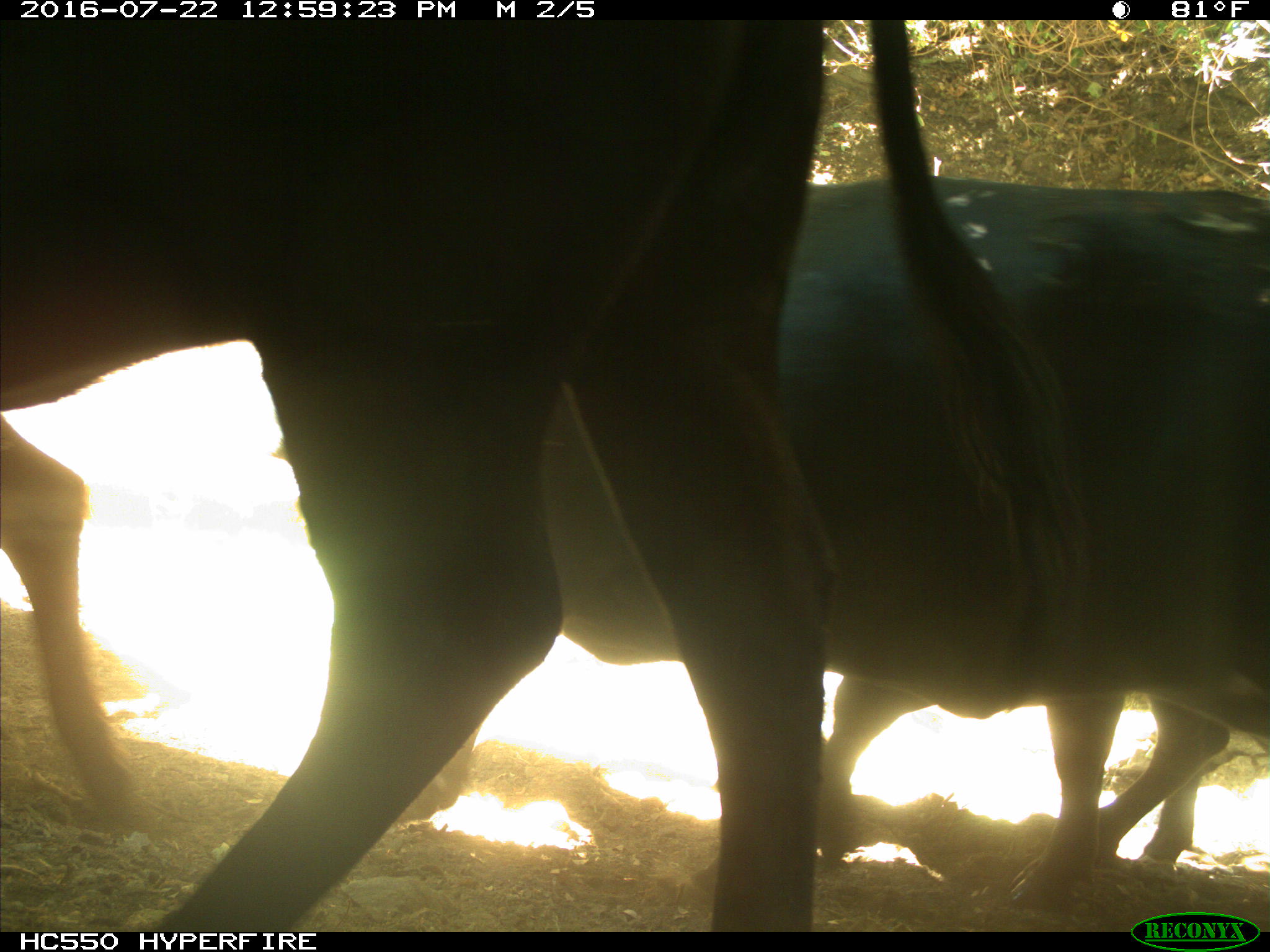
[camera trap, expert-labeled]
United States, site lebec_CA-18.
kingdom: Animalia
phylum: Chordata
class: Mammalia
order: Artiodactyla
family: Bovidae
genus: Bos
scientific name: Bos taurus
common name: domestic cow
Bos taurus (domestic cow).